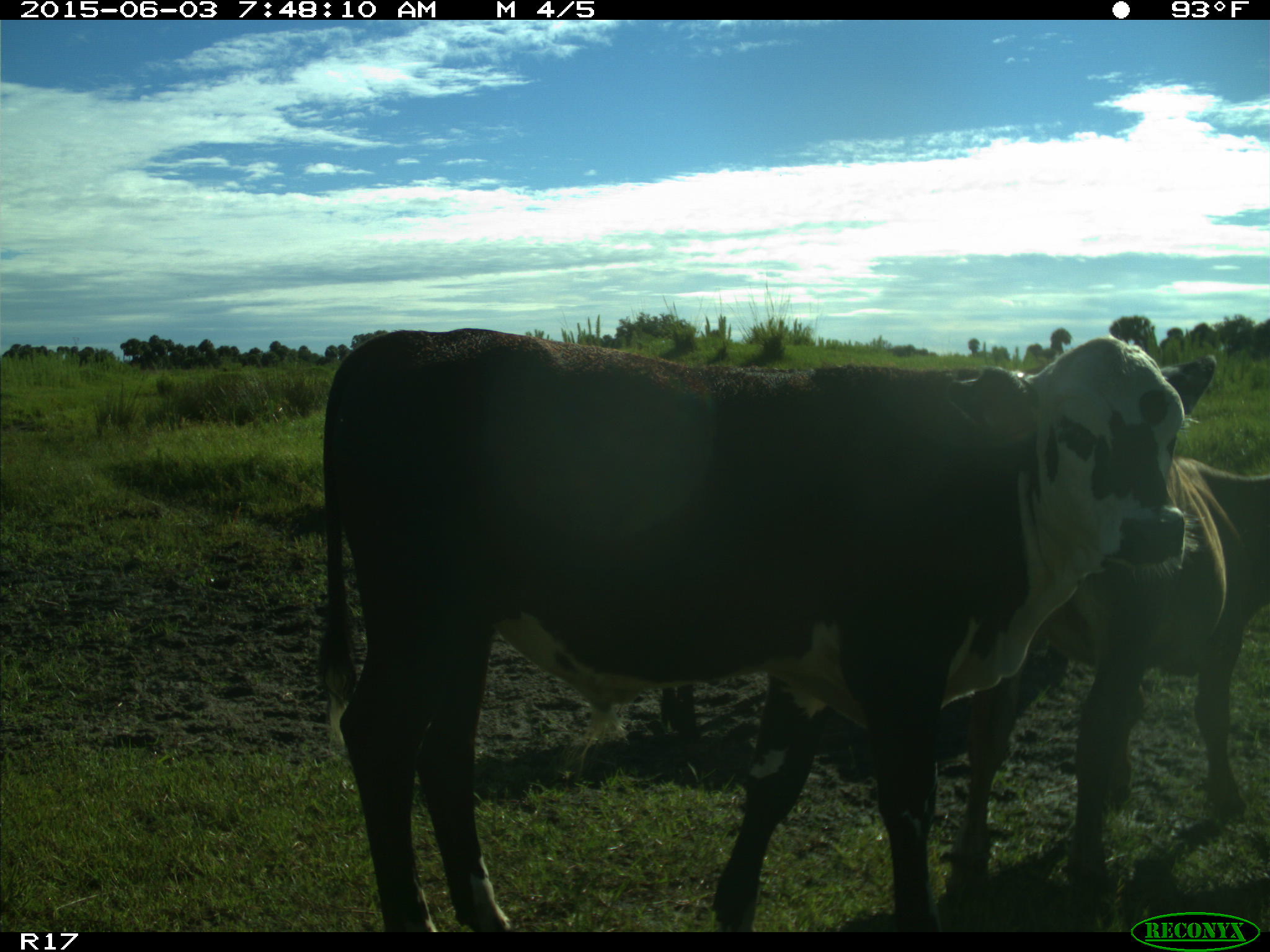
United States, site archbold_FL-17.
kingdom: Animalia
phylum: Chordata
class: Mammalia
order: Artiodactyla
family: Bovidae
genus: Bos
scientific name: Bos taurus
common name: domestic cow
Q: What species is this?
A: Bos taurus (domestic cow).